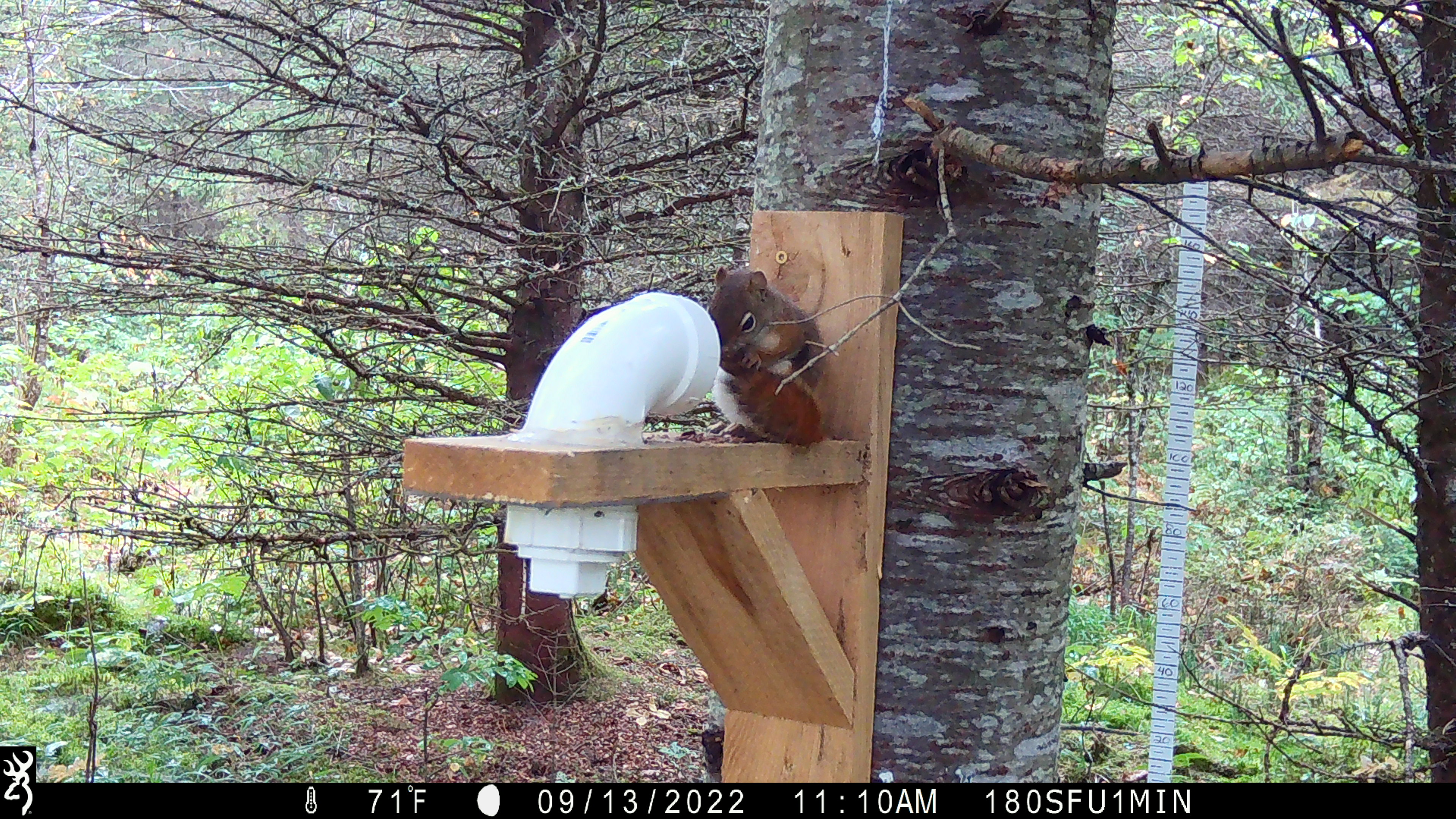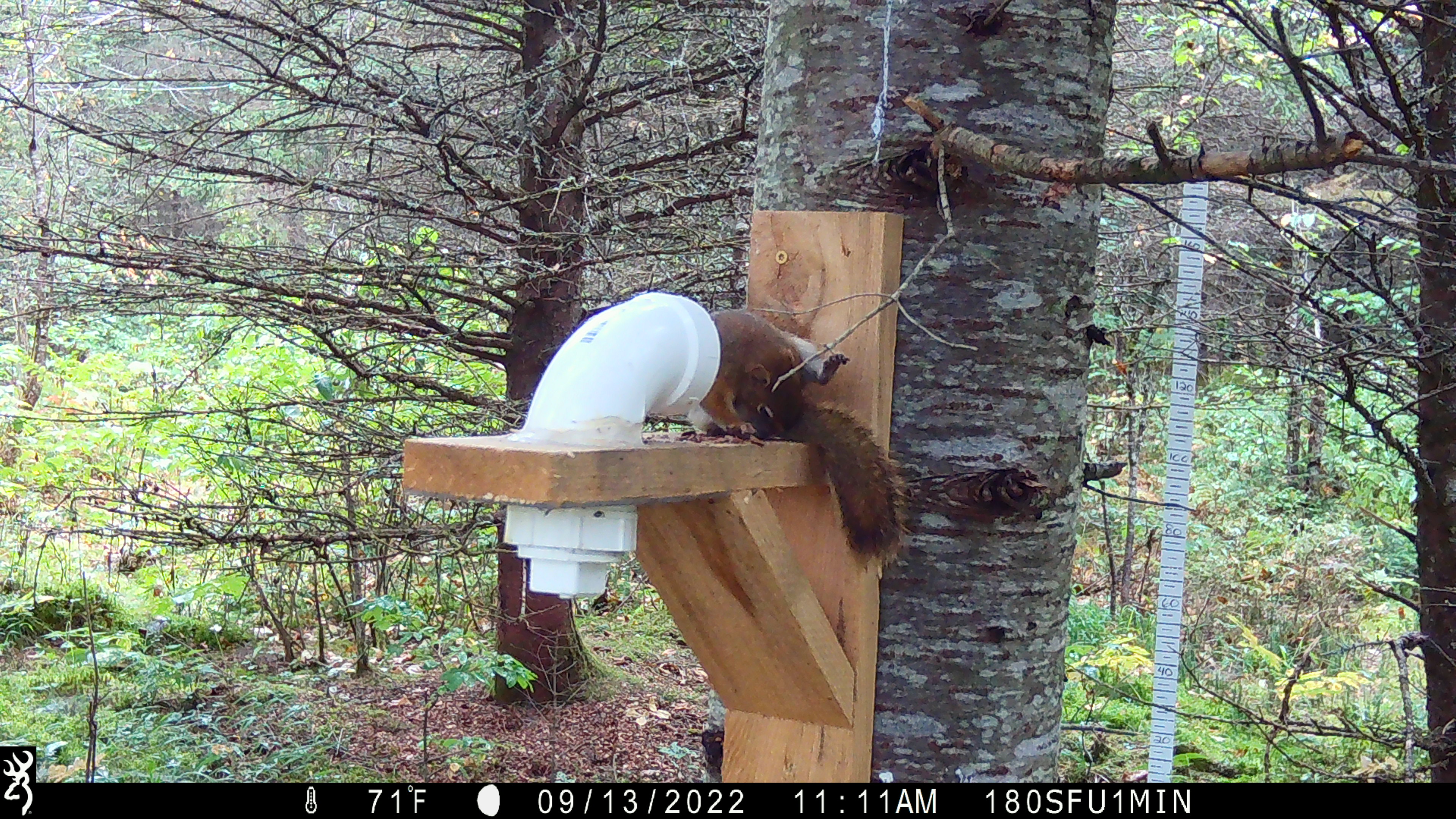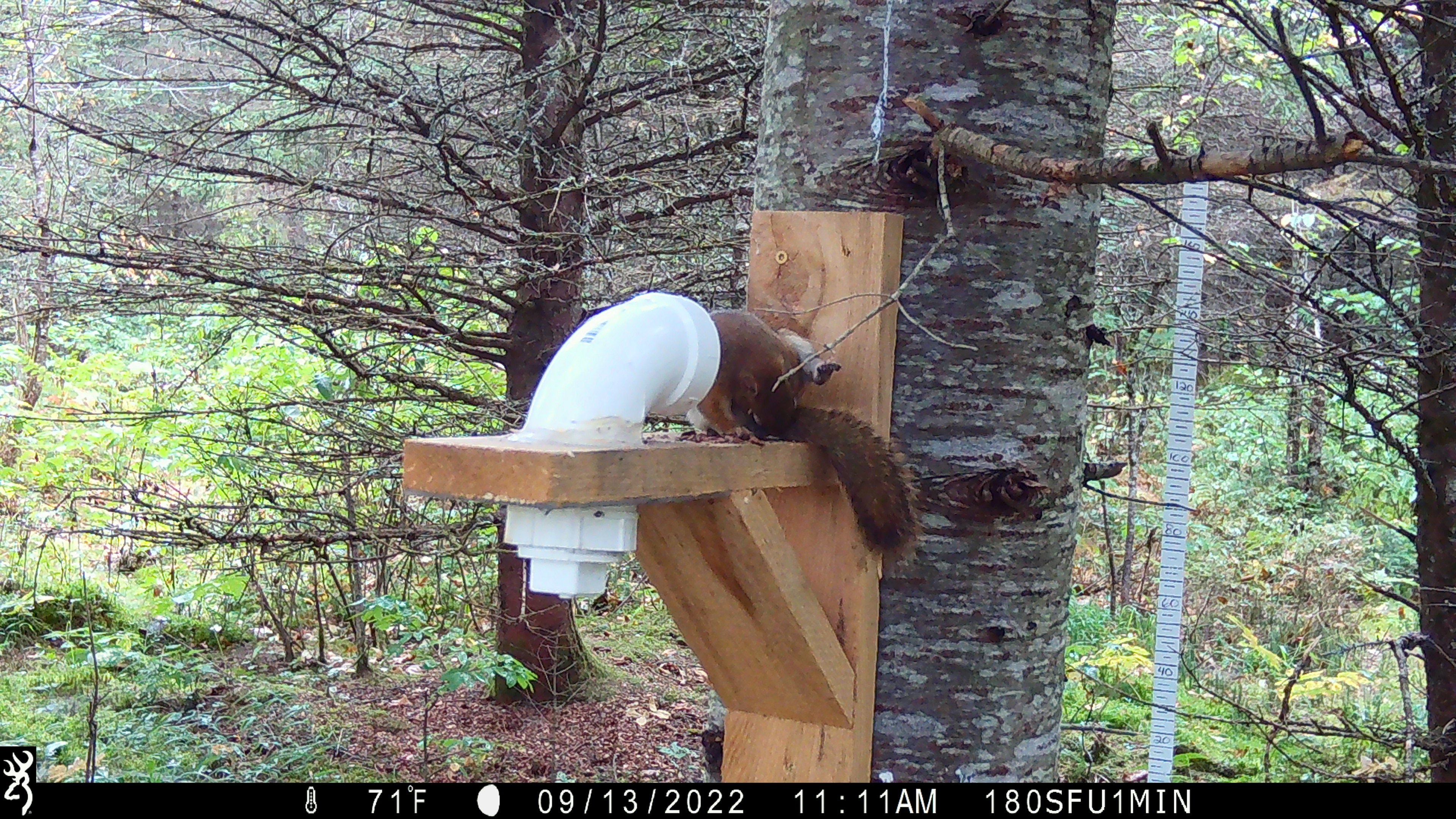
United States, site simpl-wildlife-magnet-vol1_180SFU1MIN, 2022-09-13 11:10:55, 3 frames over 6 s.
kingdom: Animalia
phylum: Chordata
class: Mammalia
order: Rodentia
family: Sciuridae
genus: Tamiasciurus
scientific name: Tamiasciurus hudsonicus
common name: red squirrel